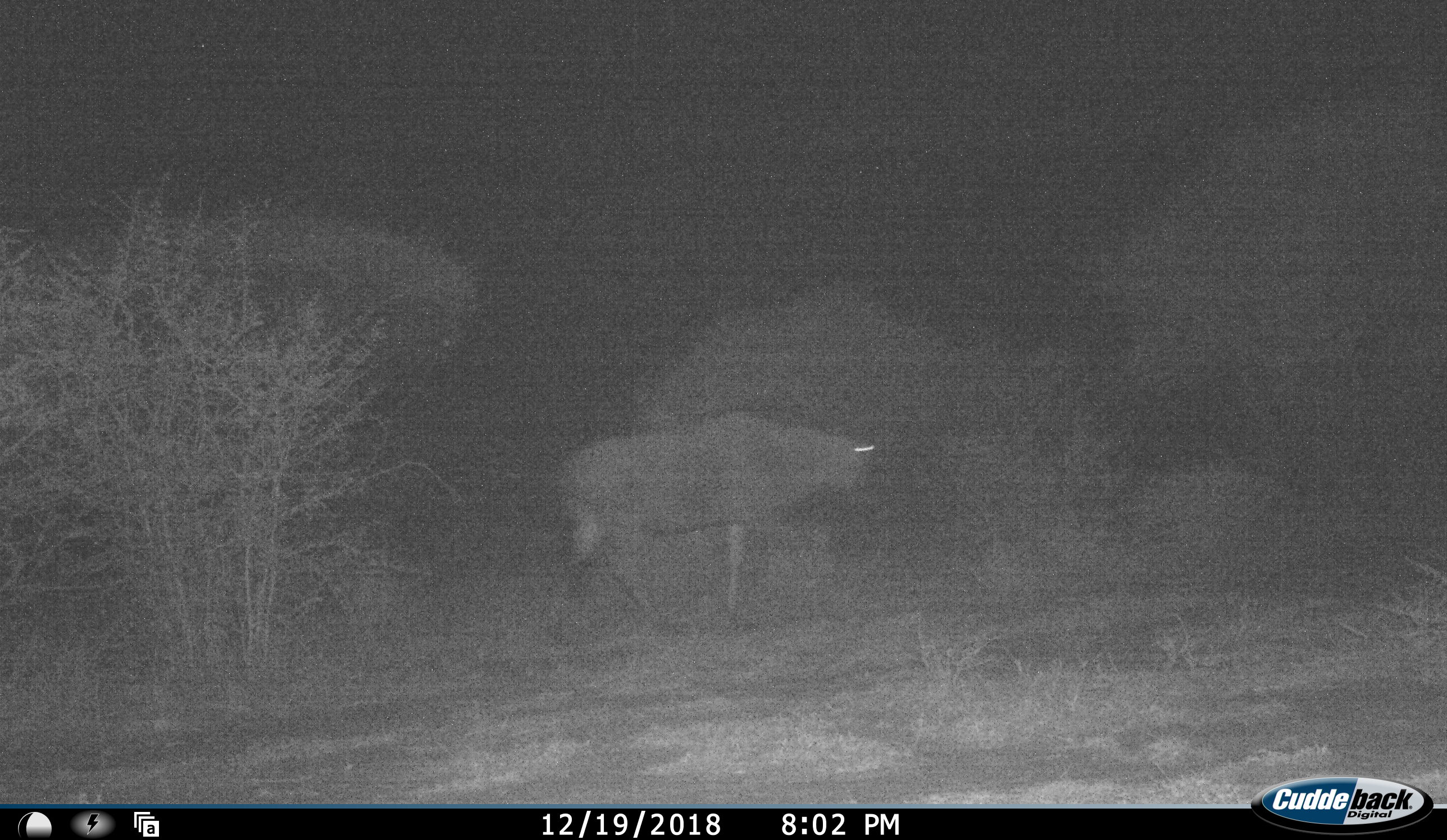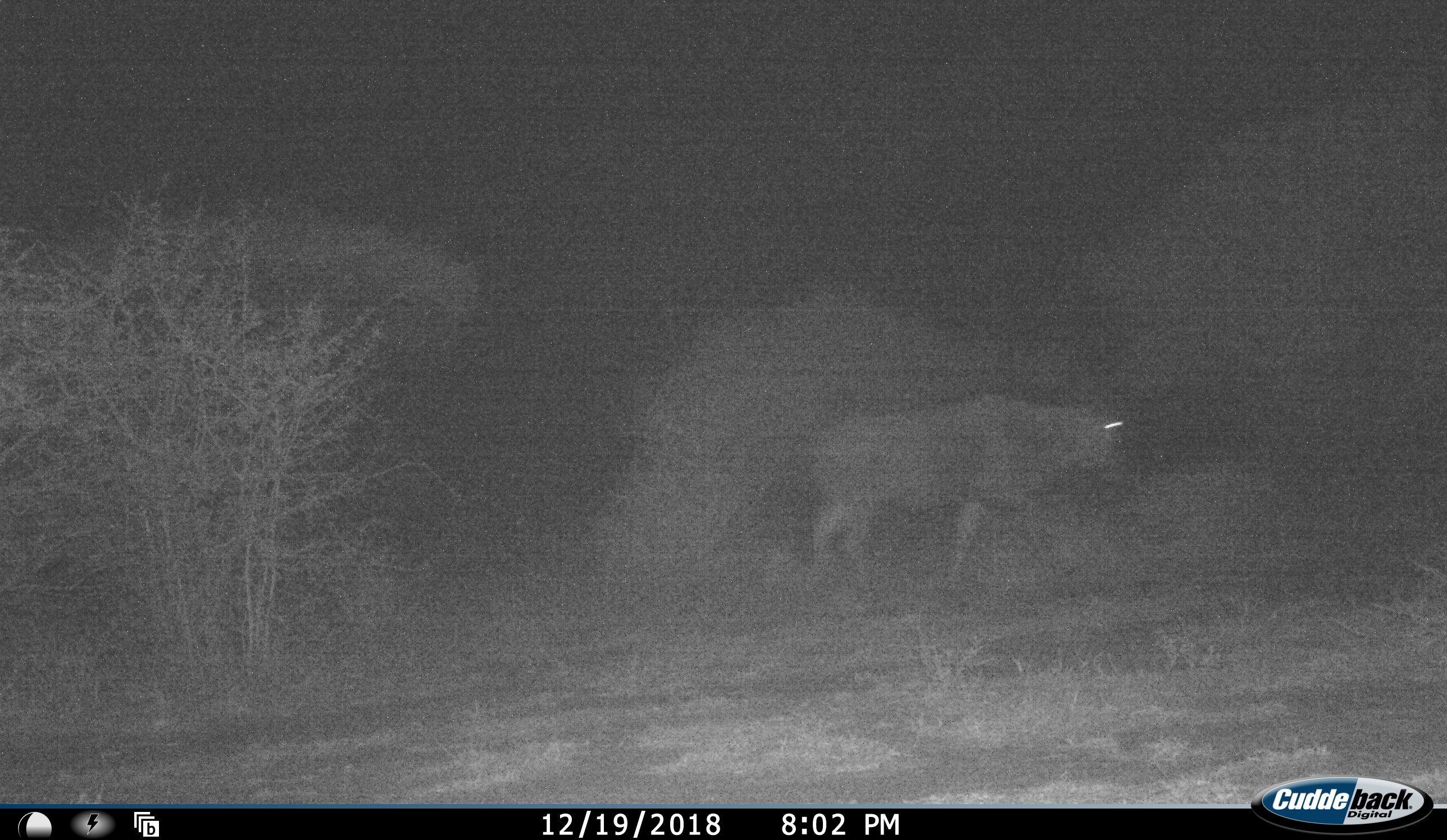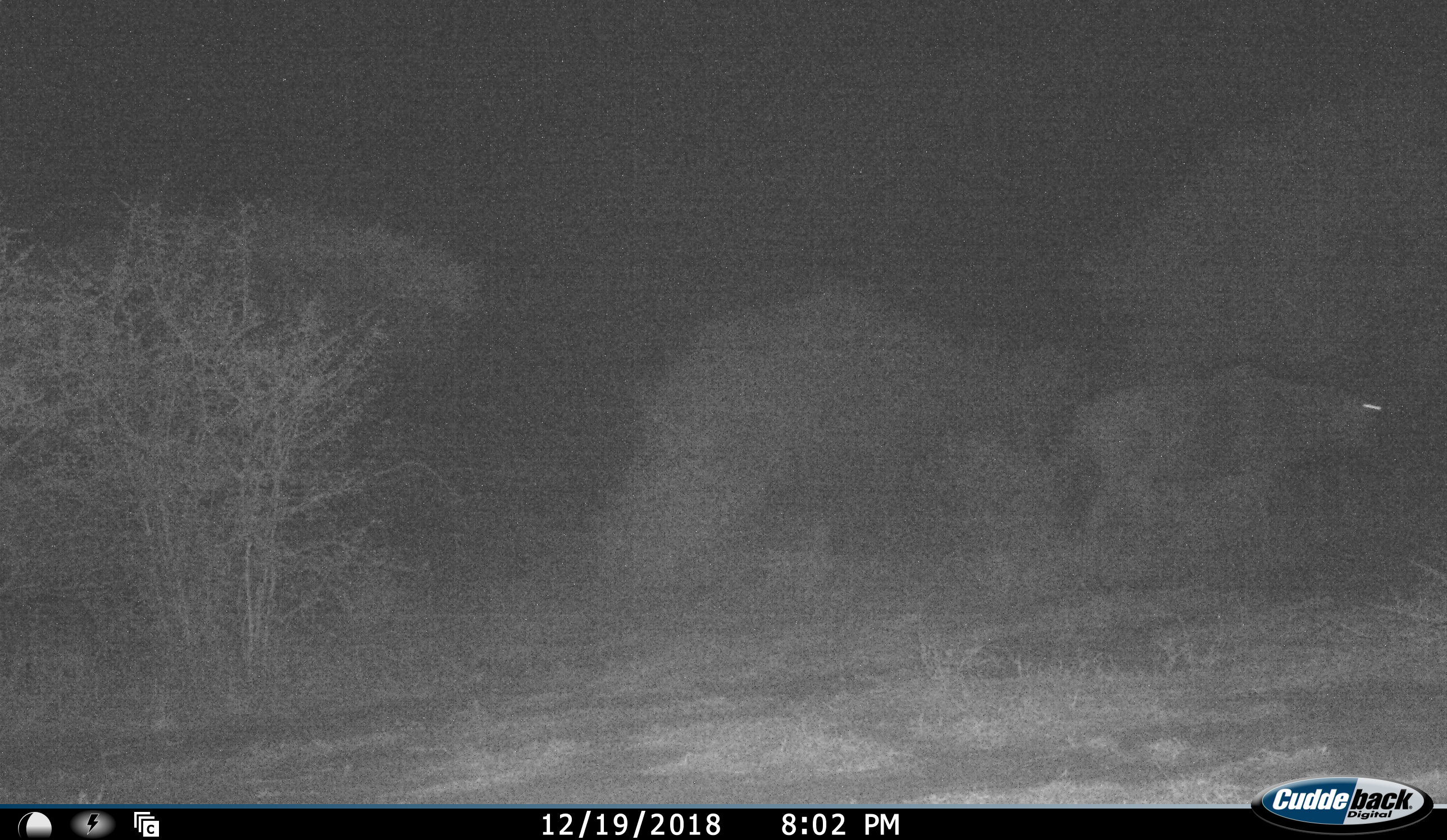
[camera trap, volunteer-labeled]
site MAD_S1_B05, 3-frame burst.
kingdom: Animalia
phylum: Chordata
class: Mammalia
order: Artiodactyla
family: Bovidae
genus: Connochaetes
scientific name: Connochaetes taurinus taurinus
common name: blue wildebeest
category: wildebeestblue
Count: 1.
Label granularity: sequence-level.